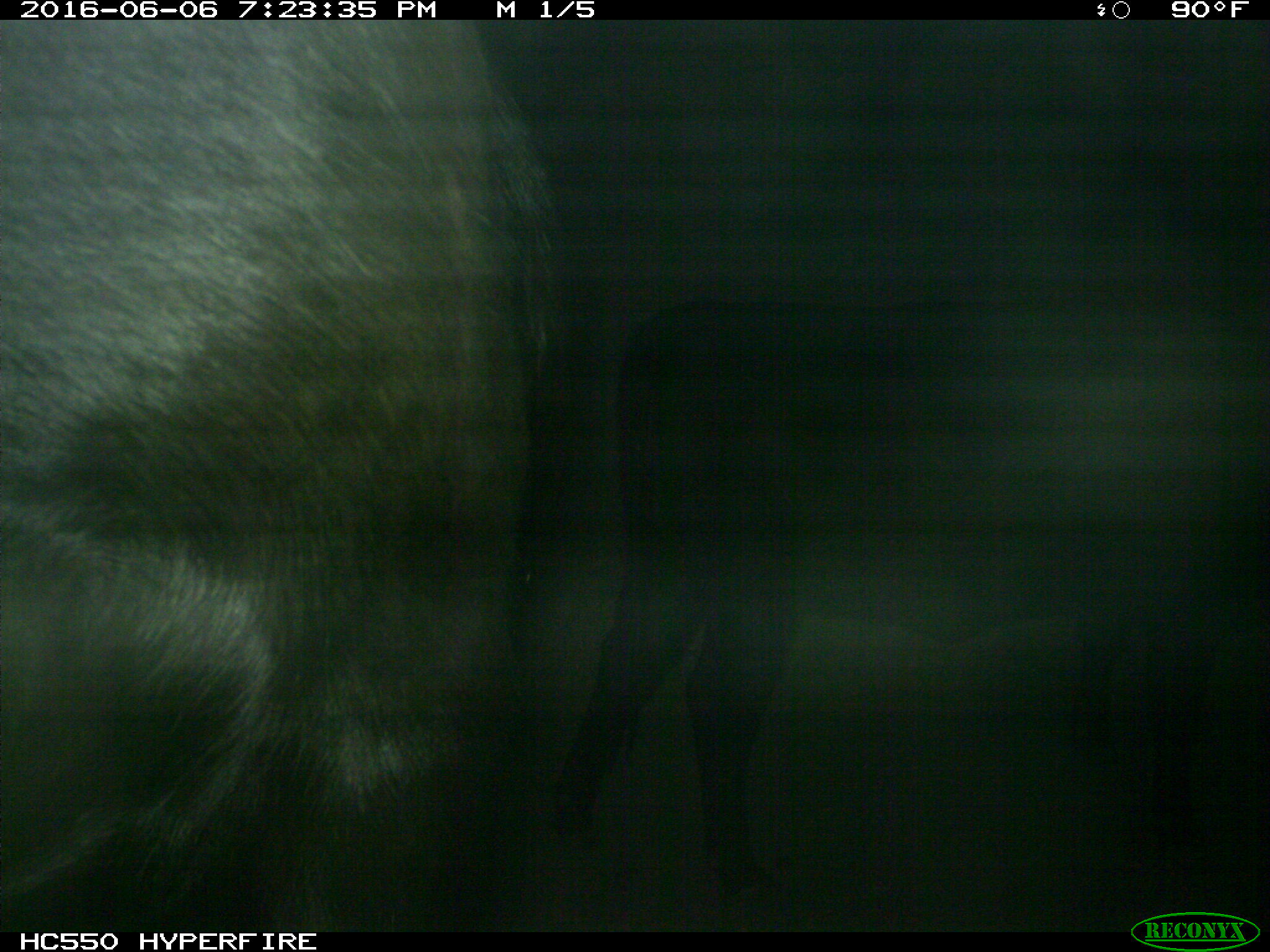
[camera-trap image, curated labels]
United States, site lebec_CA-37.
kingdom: Animalia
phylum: Chordata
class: Mammalia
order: Artiodactyla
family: Bovidae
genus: Bos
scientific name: Bos taurus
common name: domestic cow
Bos taurus (domestic cow).